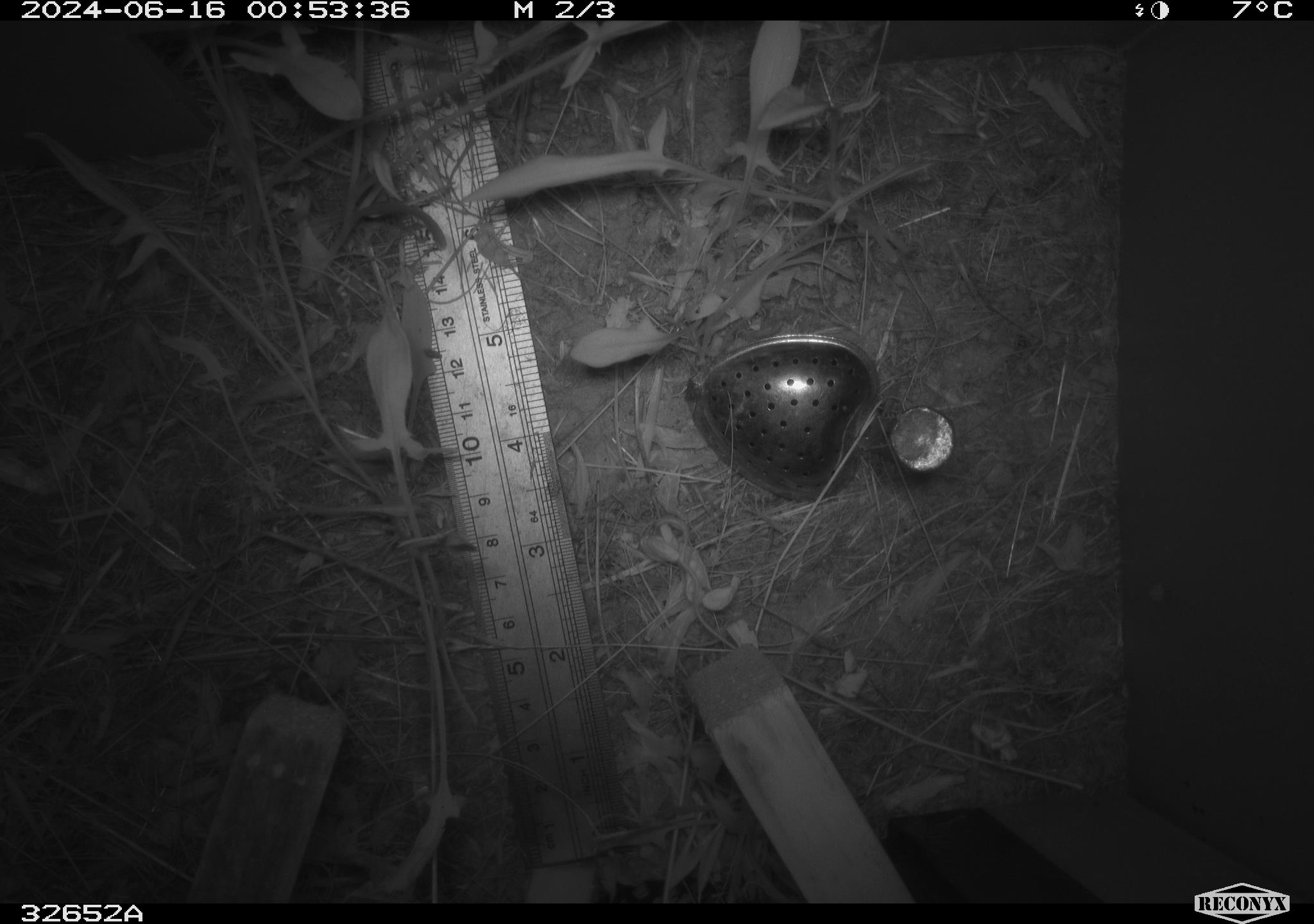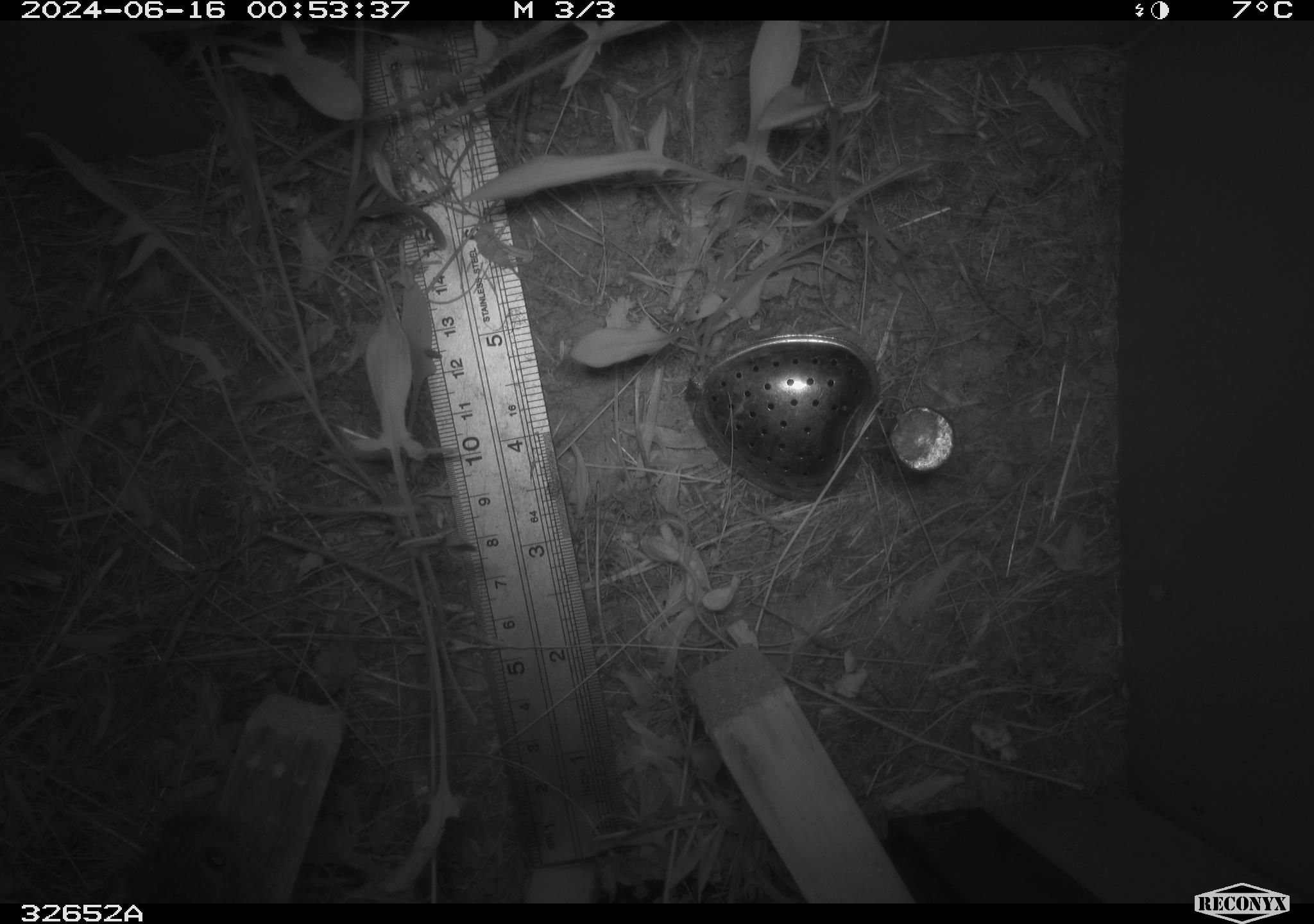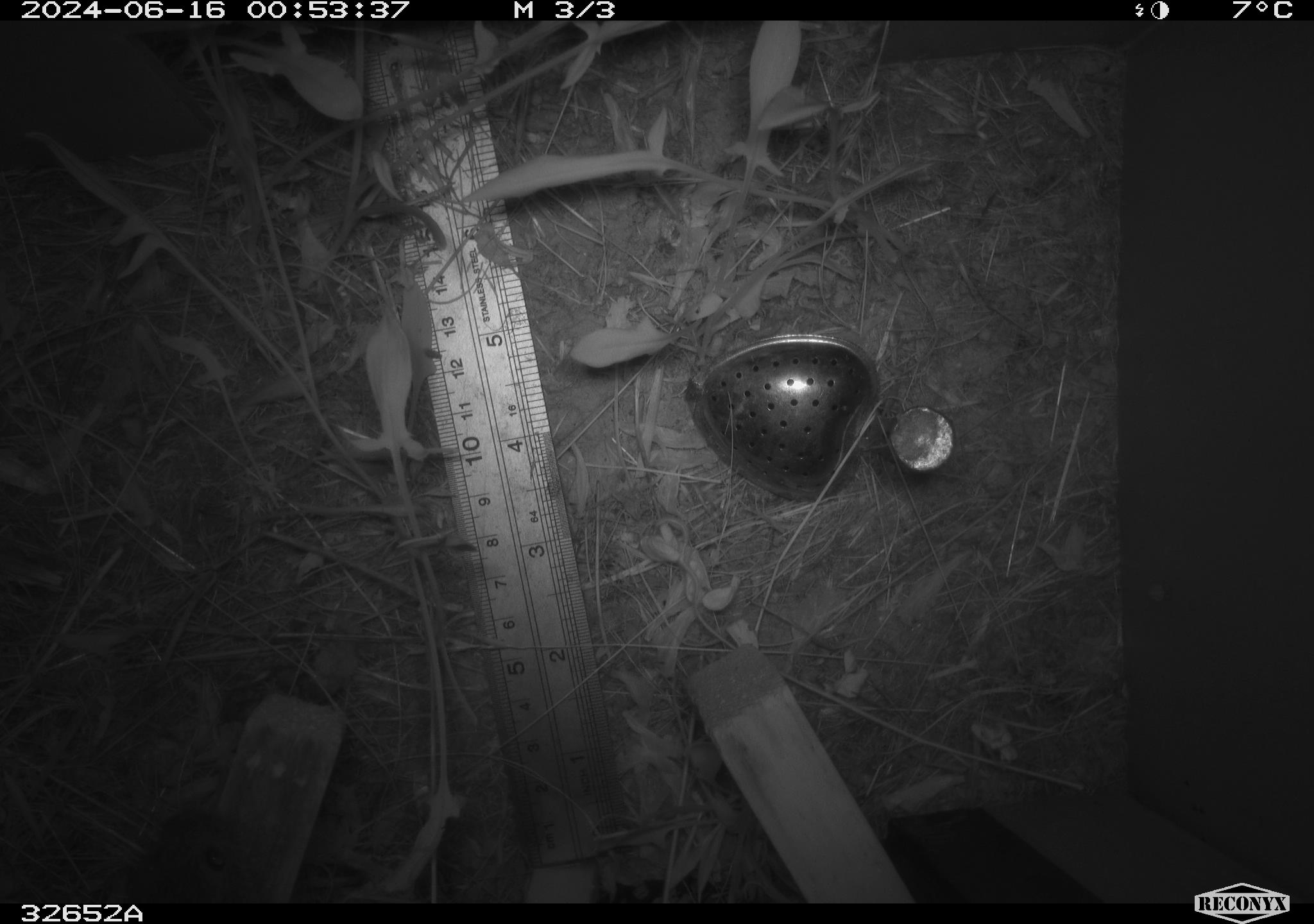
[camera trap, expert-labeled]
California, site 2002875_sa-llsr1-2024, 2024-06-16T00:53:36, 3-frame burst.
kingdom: Animalia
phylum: Chordata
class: Mammalia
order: Rodentia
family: Cricetidae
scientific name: Arvicolinae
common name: voles, lemmings, and muskrats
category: arvicolinae subfamily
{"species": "arvicolinae subfamily (voles, lemmings, and muskrats) (Arvicolinae)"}